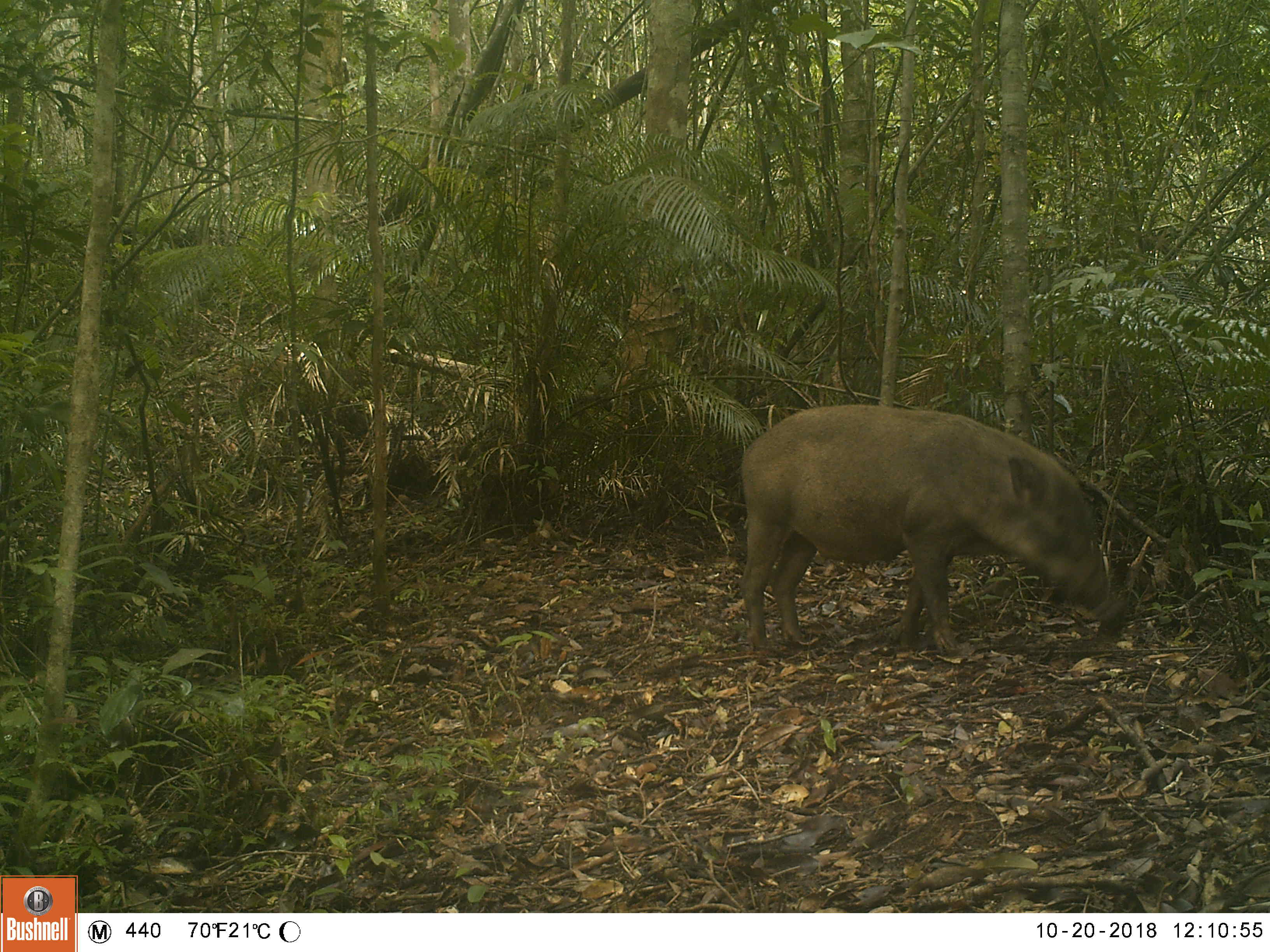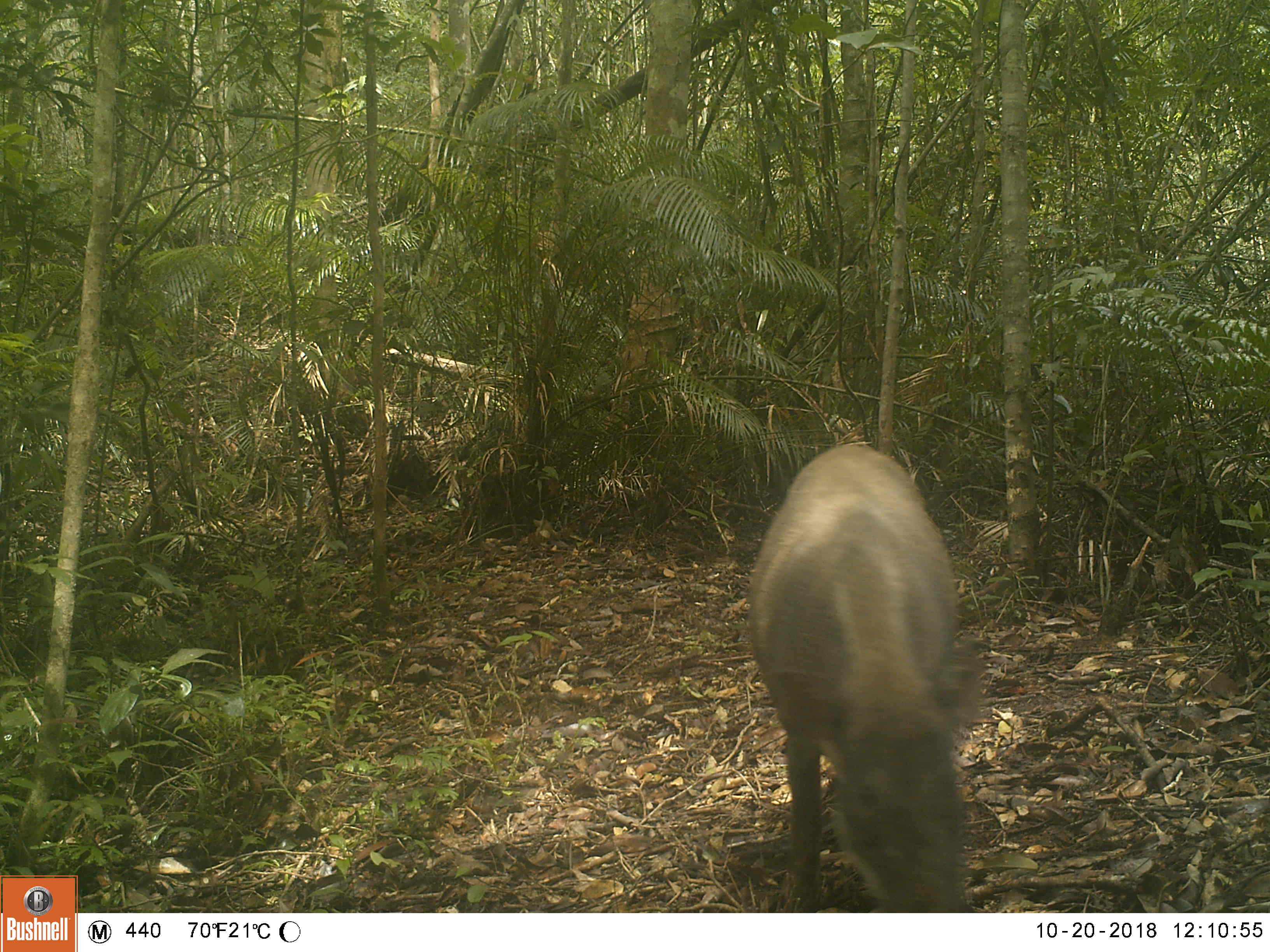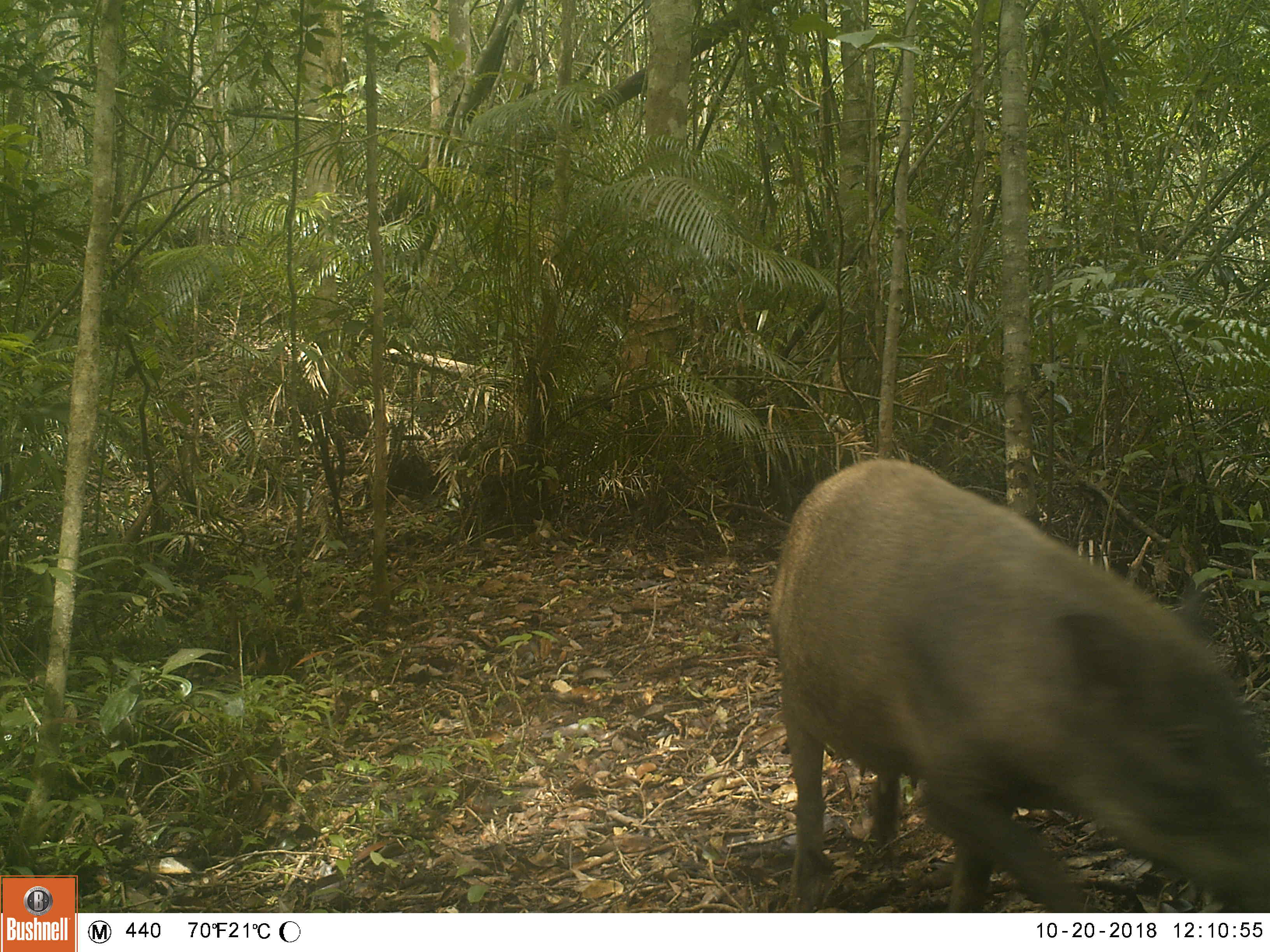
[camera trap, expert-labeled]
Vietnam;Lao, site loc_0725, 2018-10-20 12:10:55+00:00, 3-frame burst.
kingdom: Animalia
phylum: Chordata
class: Mammalia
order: Artiodactyla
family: Suidae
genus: Sus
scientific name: Sus scrofa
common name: eurasian wild pig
Eurasian wild pig (Sus scrofa). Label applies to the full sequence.